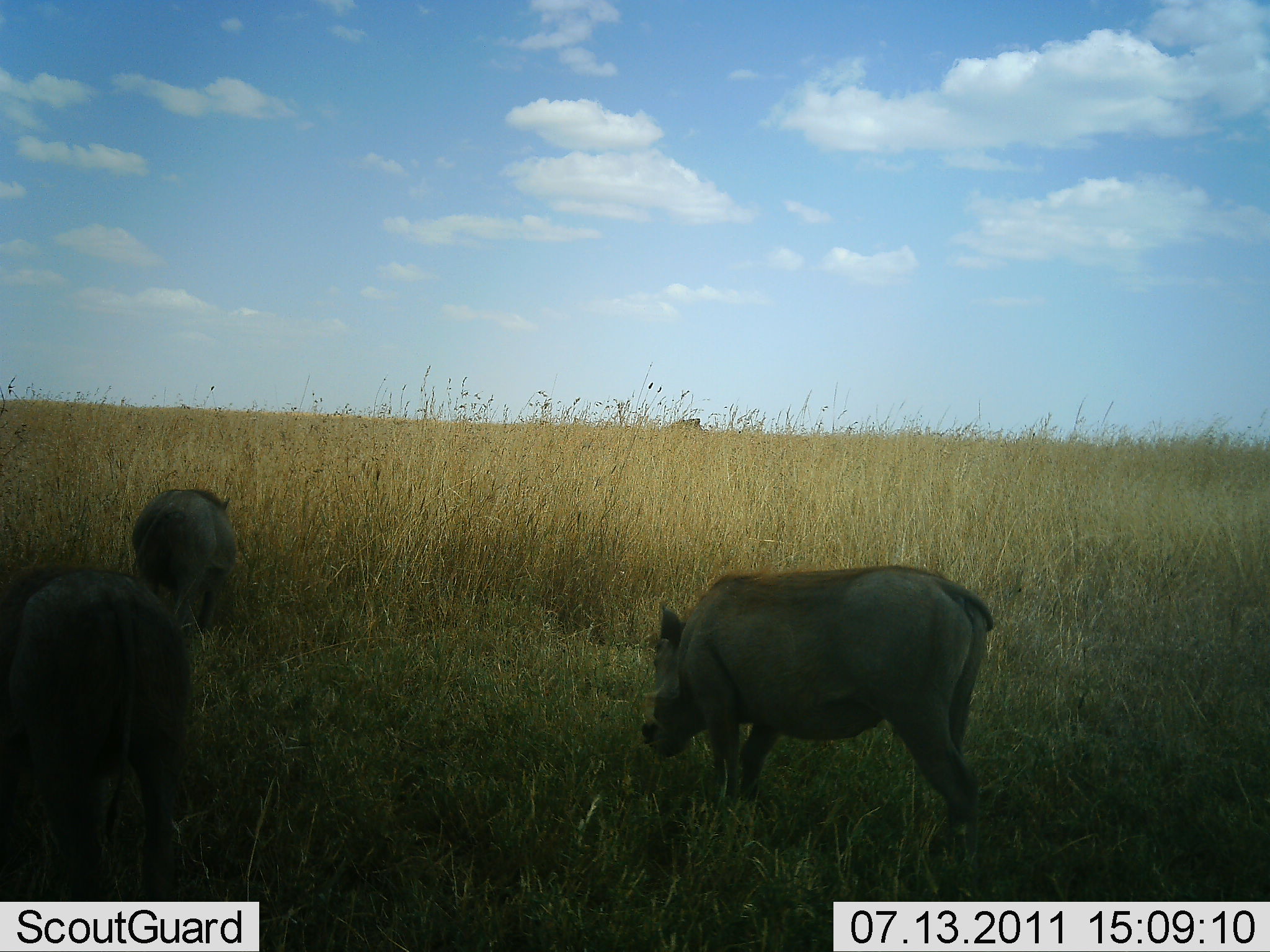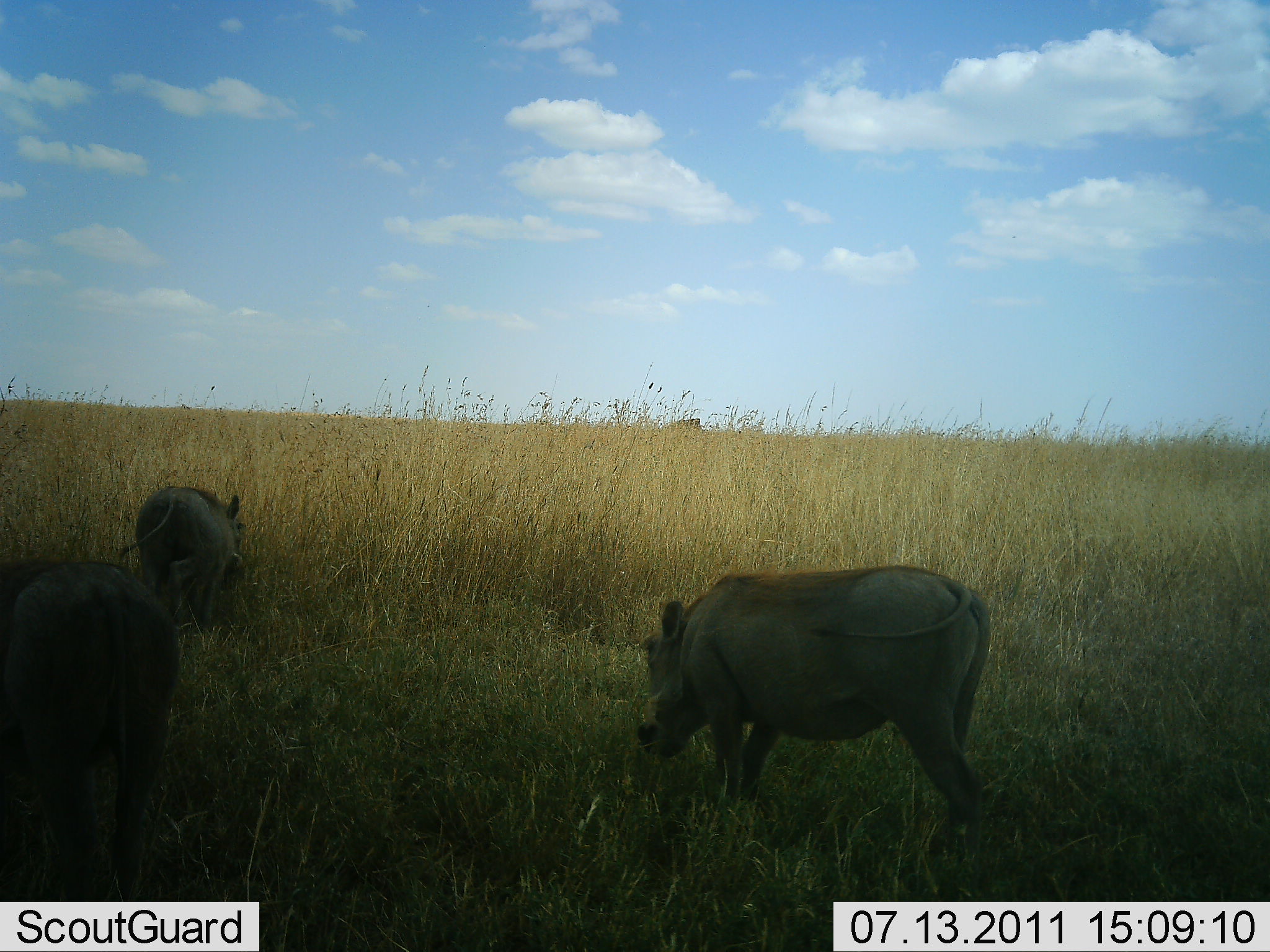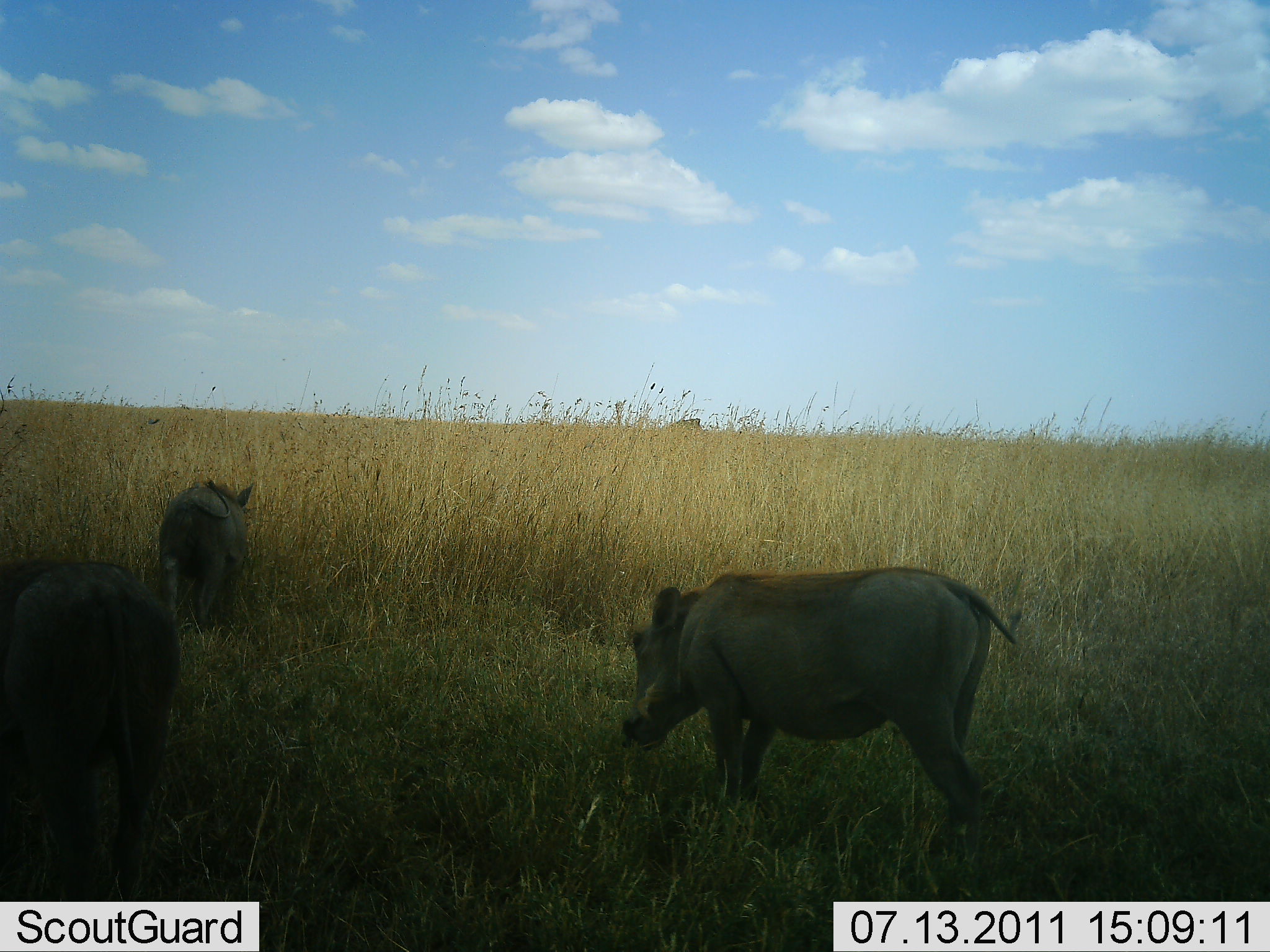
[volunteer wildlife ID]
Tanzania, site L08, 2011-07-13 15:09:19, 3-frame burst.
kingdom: Animalia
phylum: Chordata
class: Mammalia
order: Artiodactyla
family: Suidae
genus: Phacochoerus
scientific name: Phacochoerus africanus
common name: warthog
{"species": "warthog (Phacochoerus africanus)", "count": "3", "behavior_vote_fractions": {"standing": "0%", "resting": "0%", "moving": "45%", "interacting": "0%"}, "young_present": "0%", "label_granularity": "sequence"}